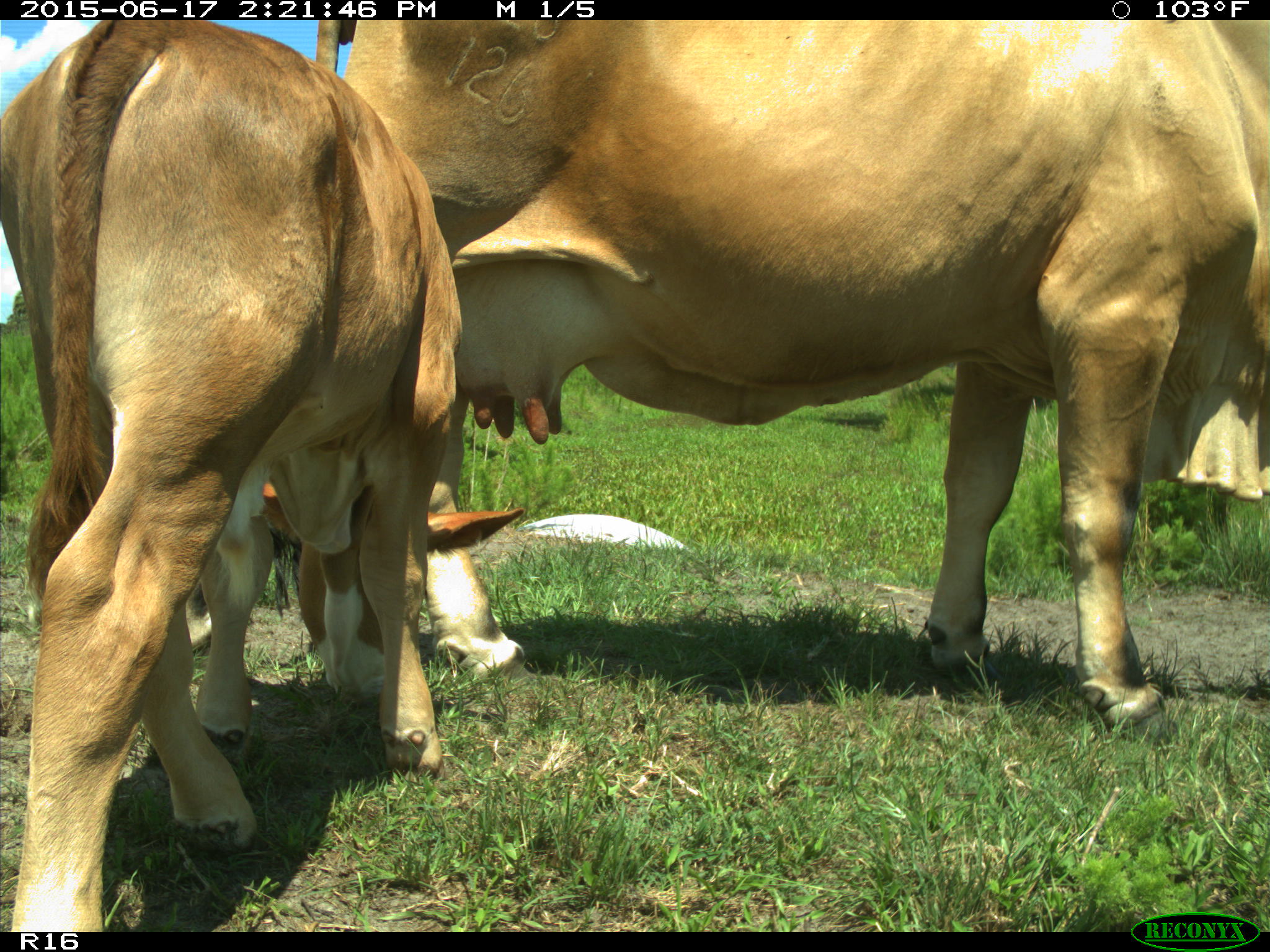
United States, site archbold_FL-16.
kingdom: Animalia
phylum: Chordata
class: Mammalia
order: Artiodactyla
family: Bovidae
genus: Bos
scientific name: Bos taurus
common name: domestic cow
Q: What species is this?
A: Bos taurus (domestic cow).